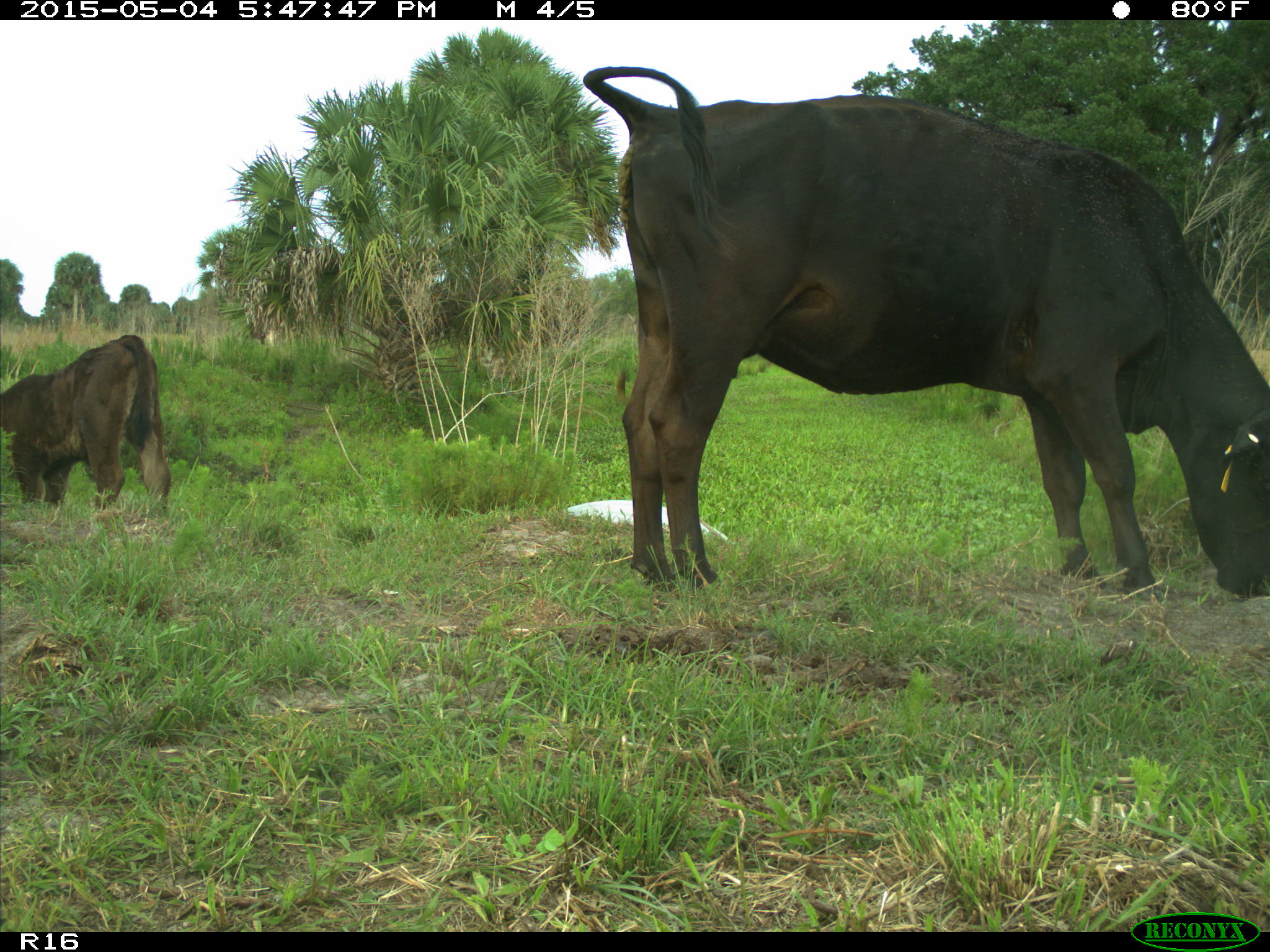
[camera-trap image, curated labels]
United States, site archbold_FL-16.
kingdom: Animalia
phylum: Chordata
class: Mammalia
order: Artiodactyla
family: Bovidae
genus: Bos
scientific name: Bos taurus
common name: domestic cow